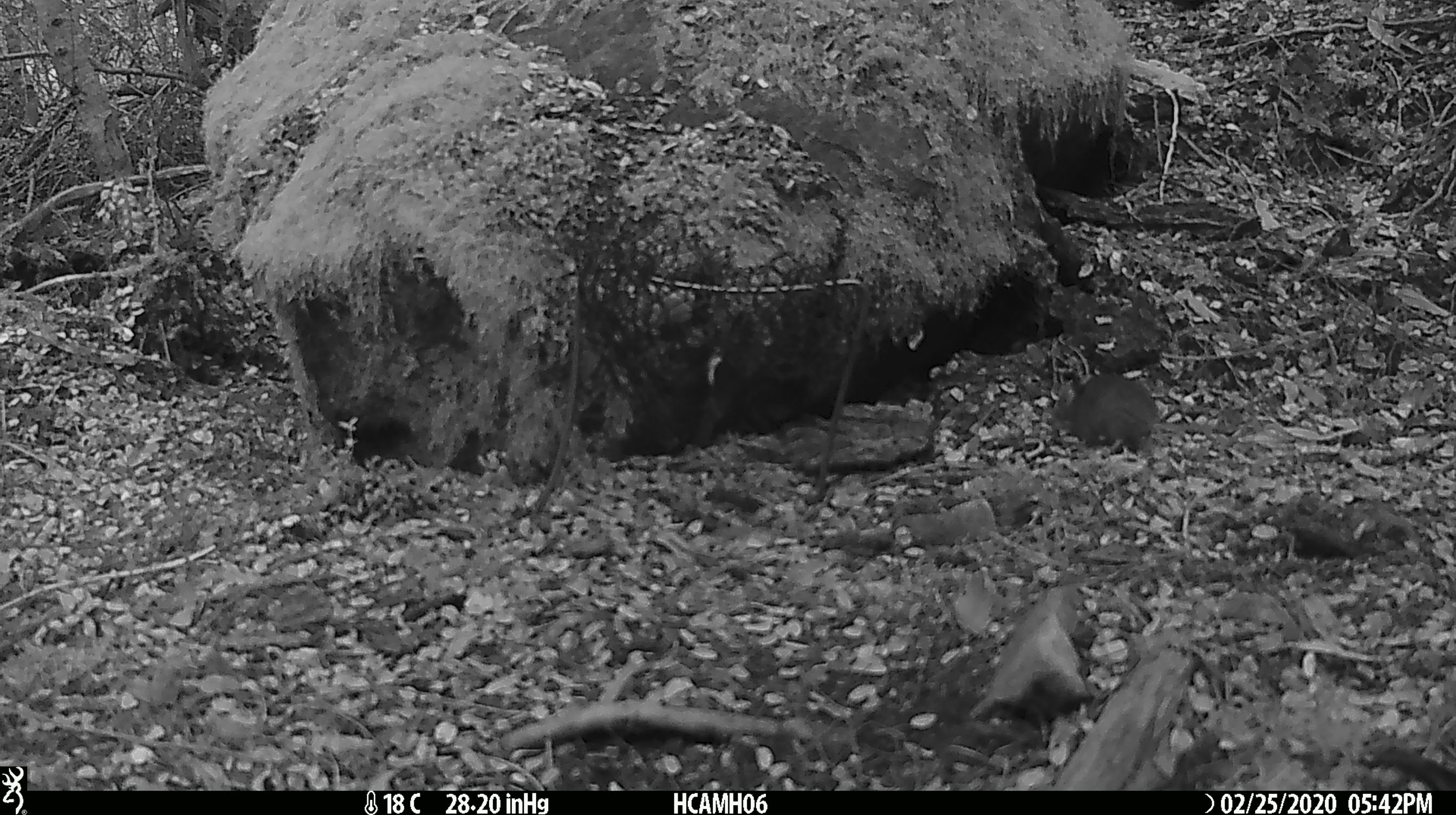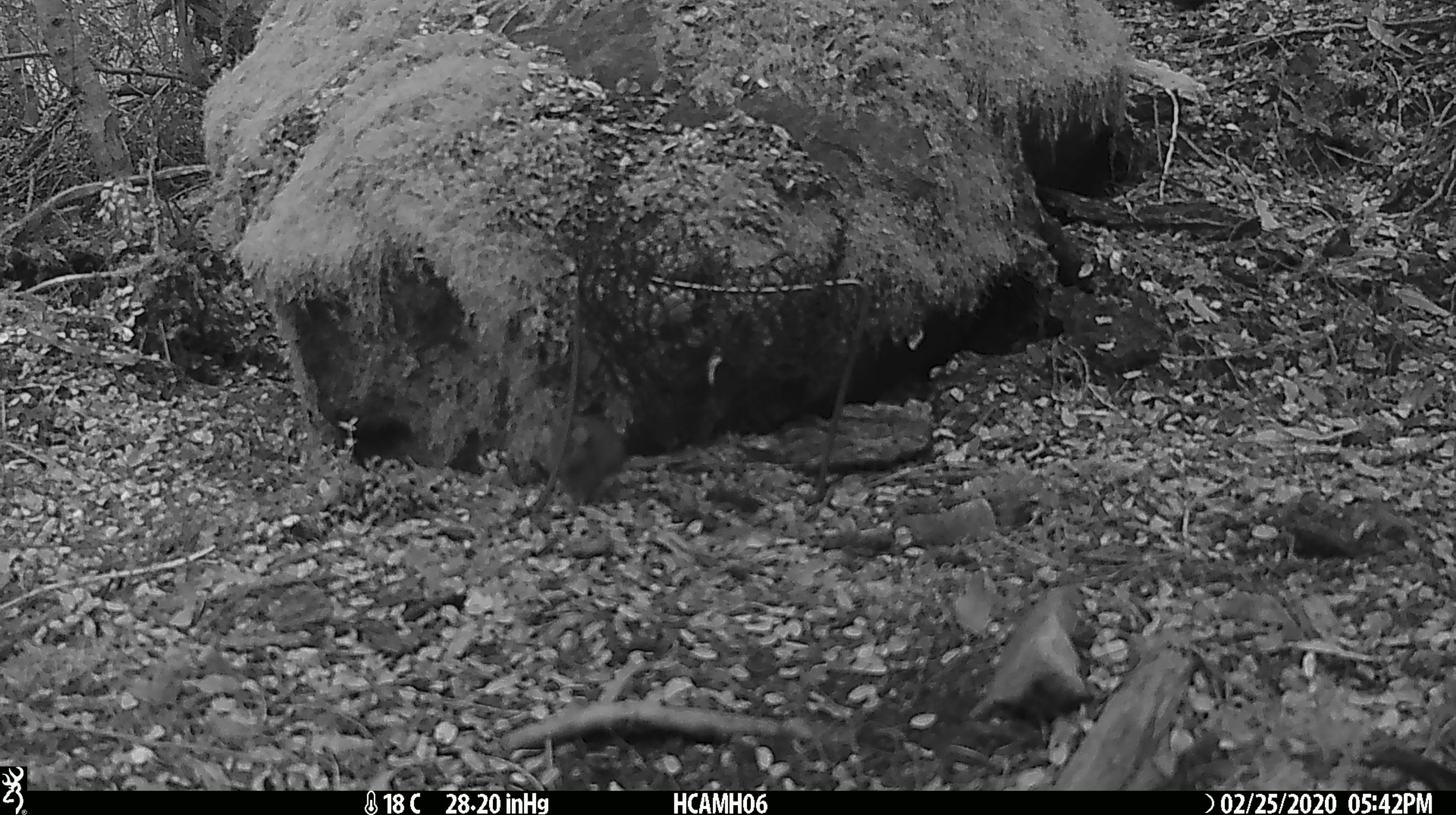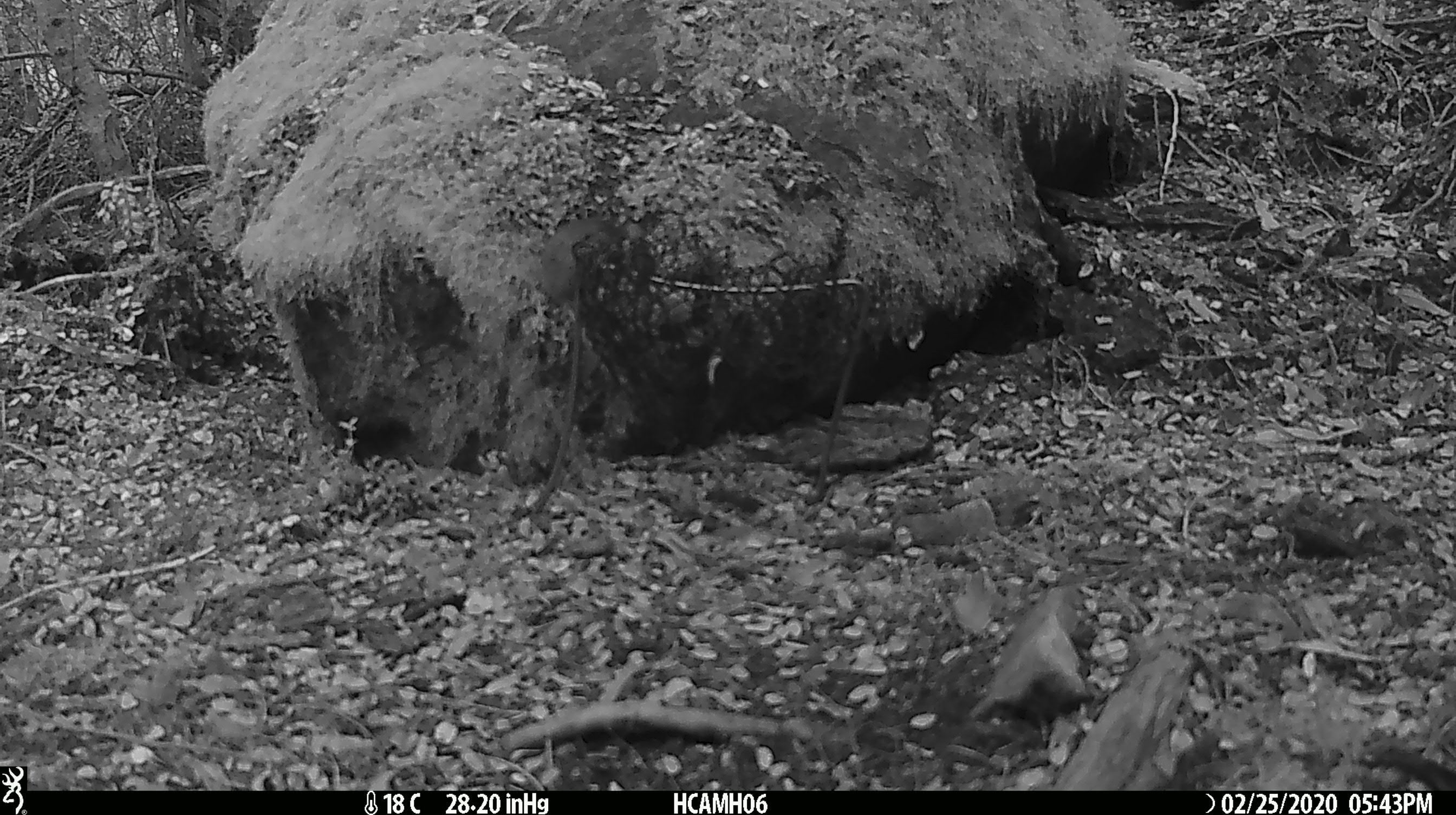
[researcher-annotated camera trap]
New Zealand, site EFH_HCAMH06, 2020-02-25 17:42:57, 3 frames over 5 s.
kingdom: Animalia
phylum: Chordata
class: Mammalia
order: Rodentia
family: Muridae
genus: Mus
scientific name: Mus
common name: mouse